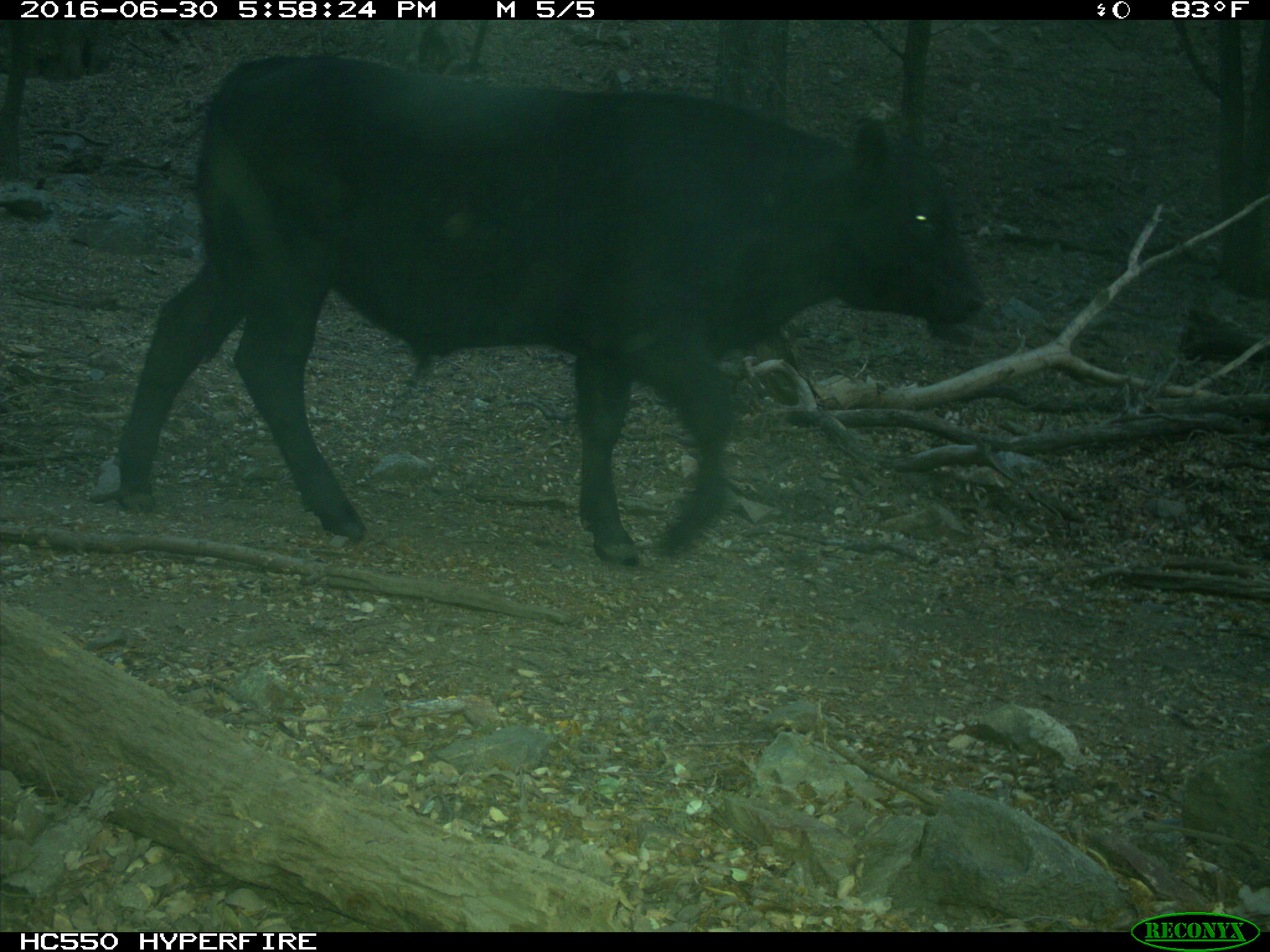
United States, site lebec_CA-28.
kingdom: Animalia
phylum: Chordata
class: Mammalia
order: Artiodactyla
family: Bovidae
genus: Bos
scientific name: Bos taurus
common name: domestic cow